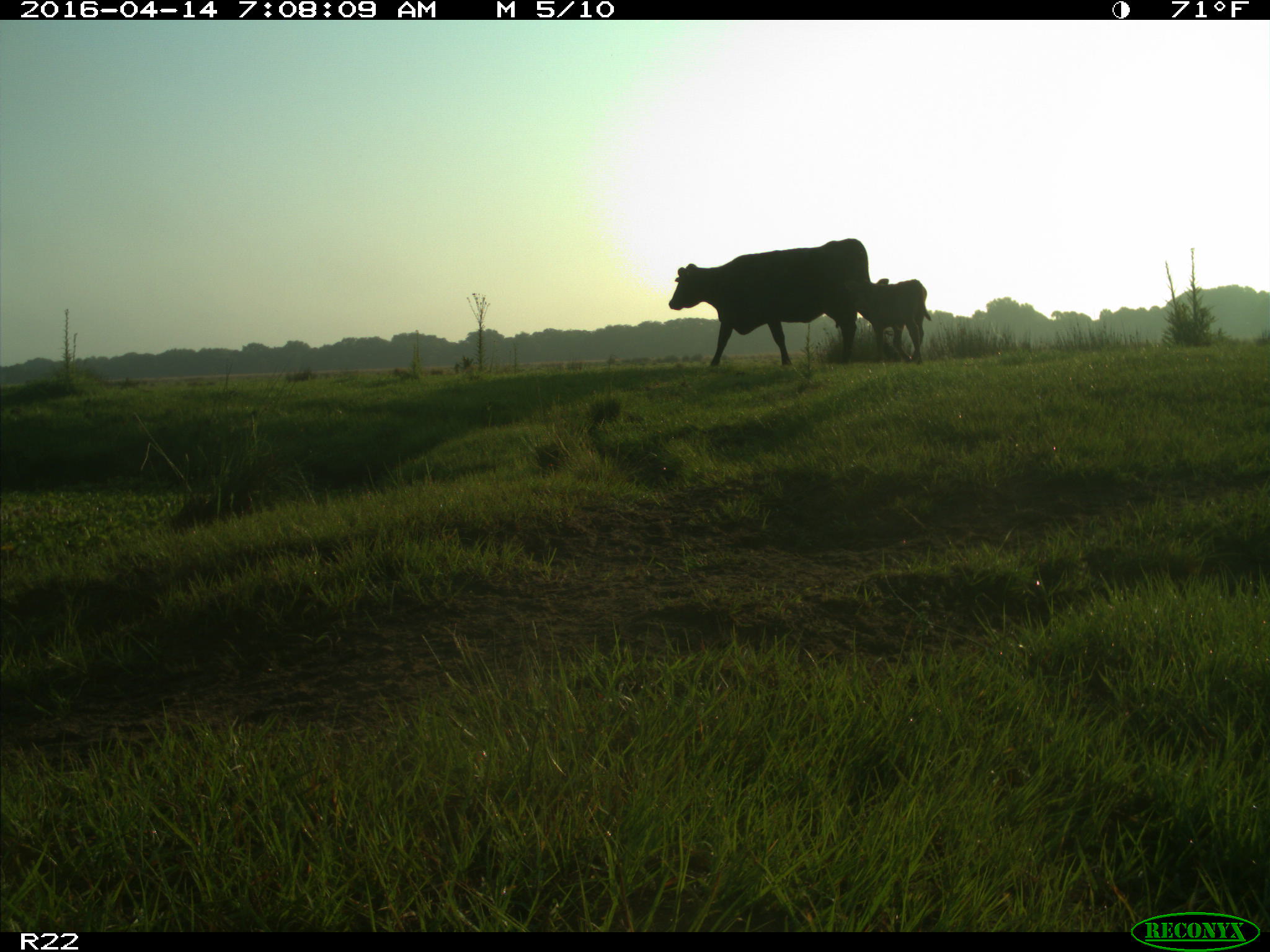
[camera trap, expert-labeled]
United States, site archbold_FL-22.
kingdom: Animalia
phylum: Chordata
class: Mammalia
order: Artiodactyla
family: Bovidae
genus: Bos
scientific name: Bos taurus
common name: domestic cow